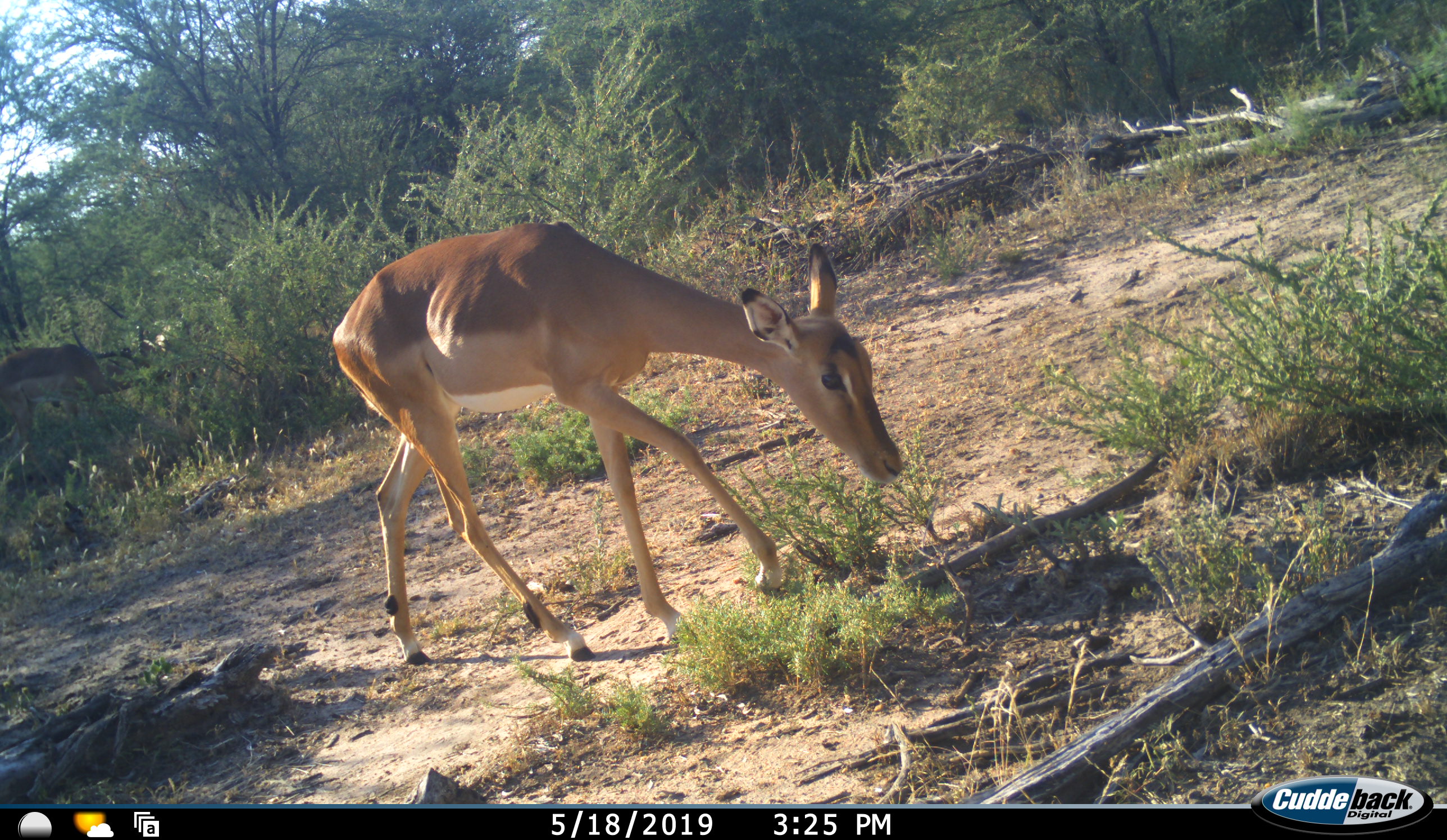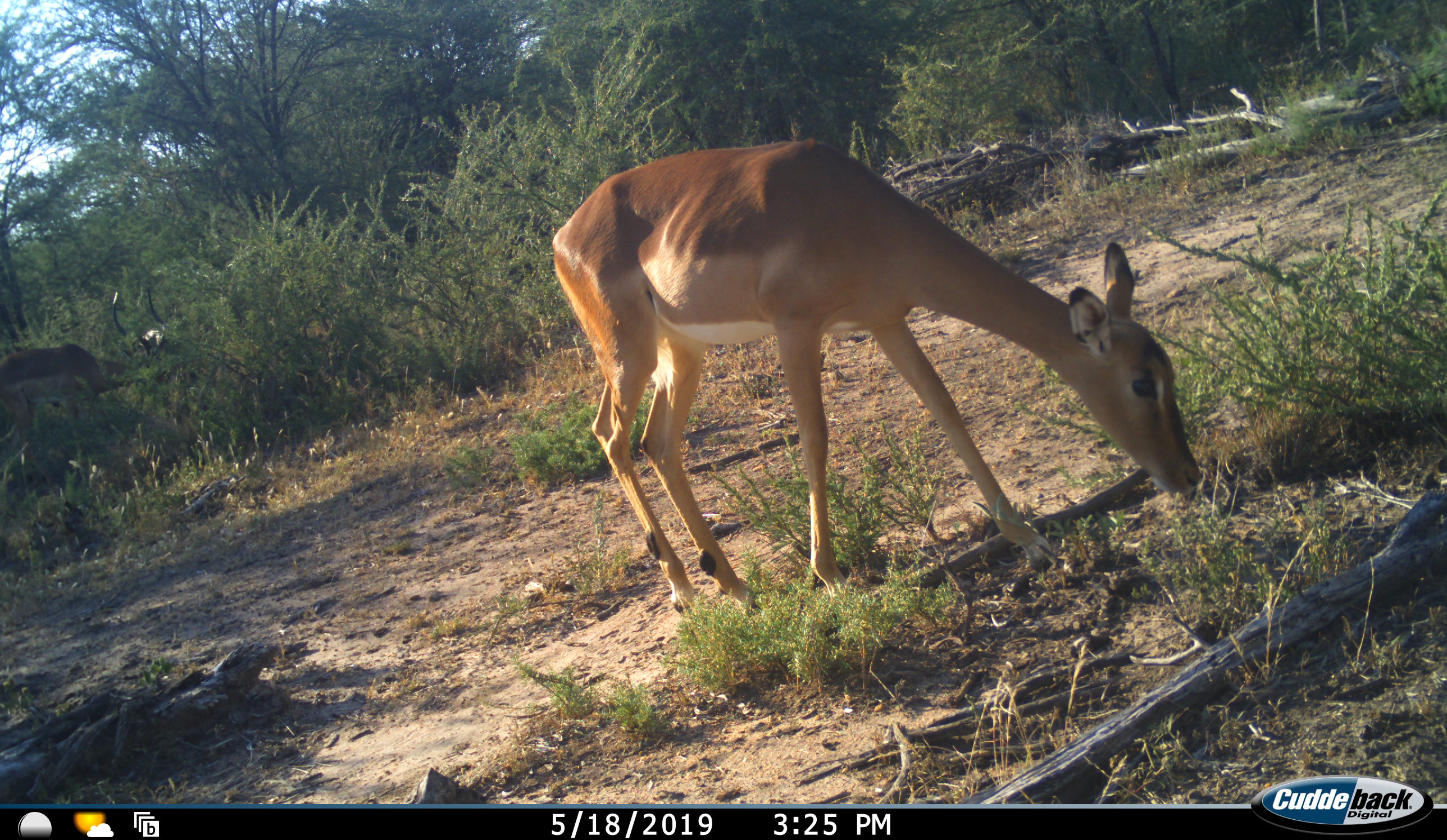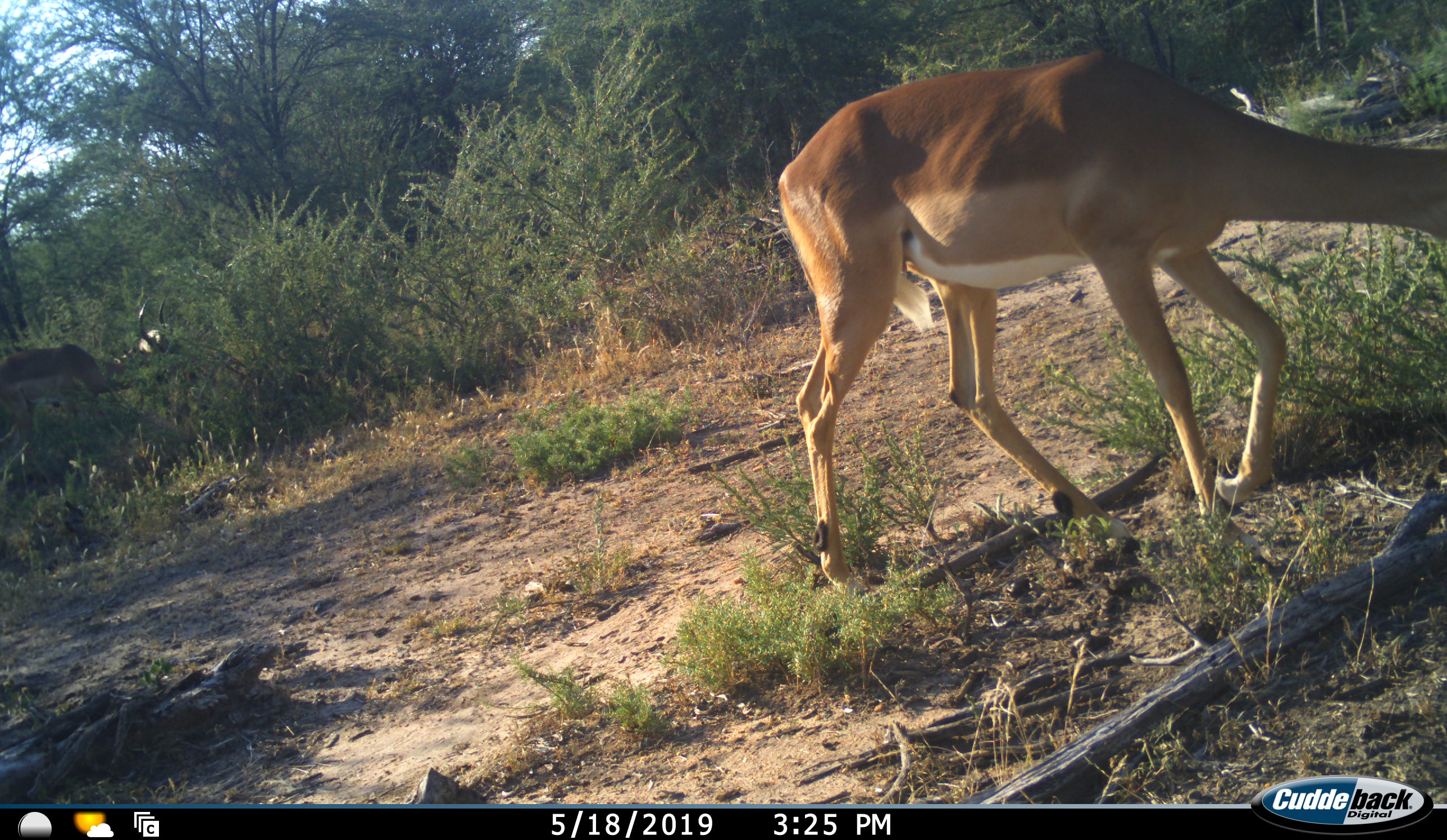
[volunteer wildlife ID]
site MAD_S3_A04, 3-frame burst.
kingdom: Animalia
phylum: Chordata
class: Mammalia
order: Artiodactyla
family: Bovidae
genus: Aepyceros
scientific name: Aepyceros melampus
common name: impala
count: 2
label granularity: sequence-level